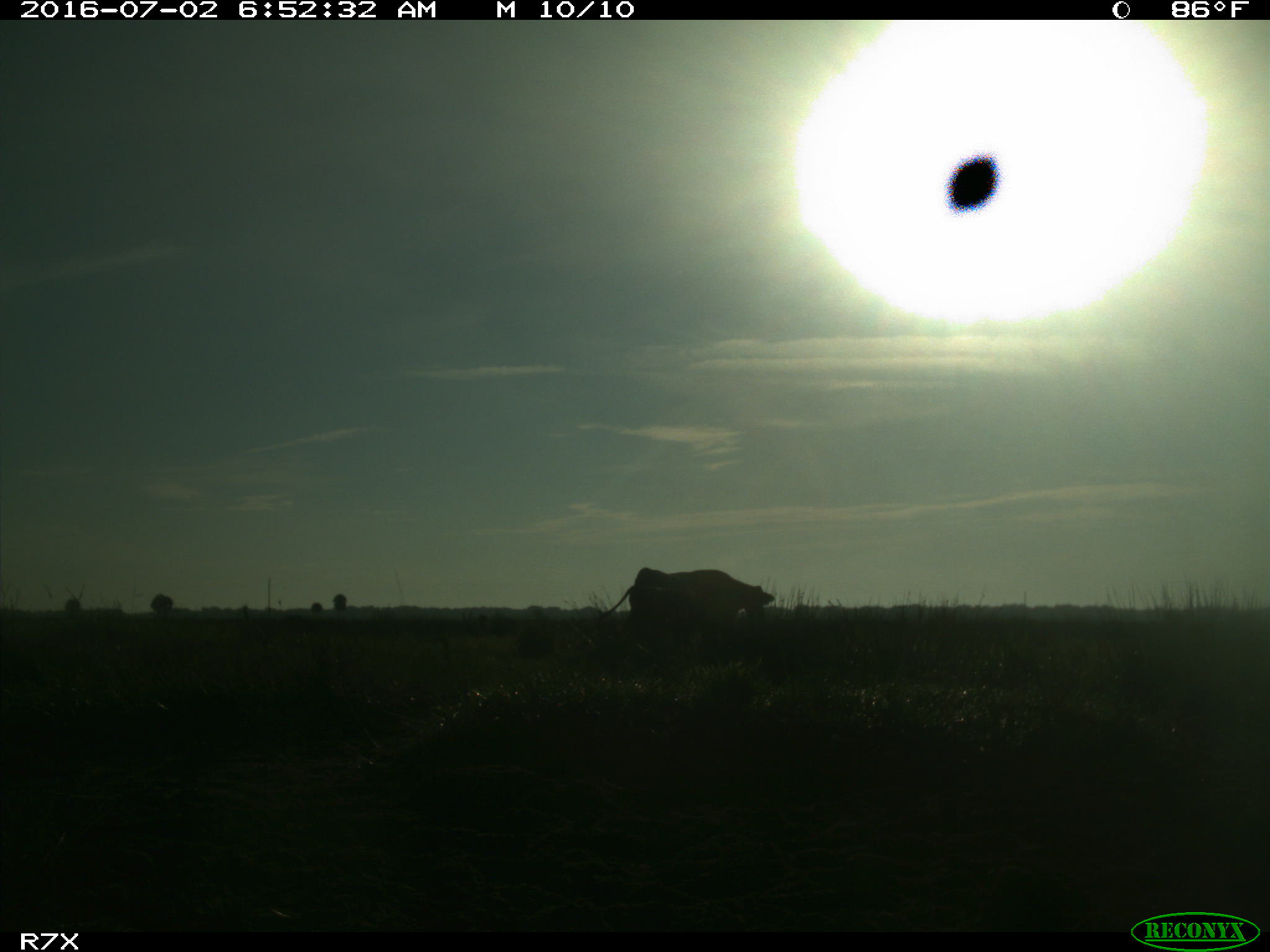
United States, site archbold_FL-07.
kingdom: Animalia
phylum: Chordata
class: Mammalia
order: Artiodactyla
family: Bovidae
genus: Bos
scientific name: Bos taurus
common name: domestic cow